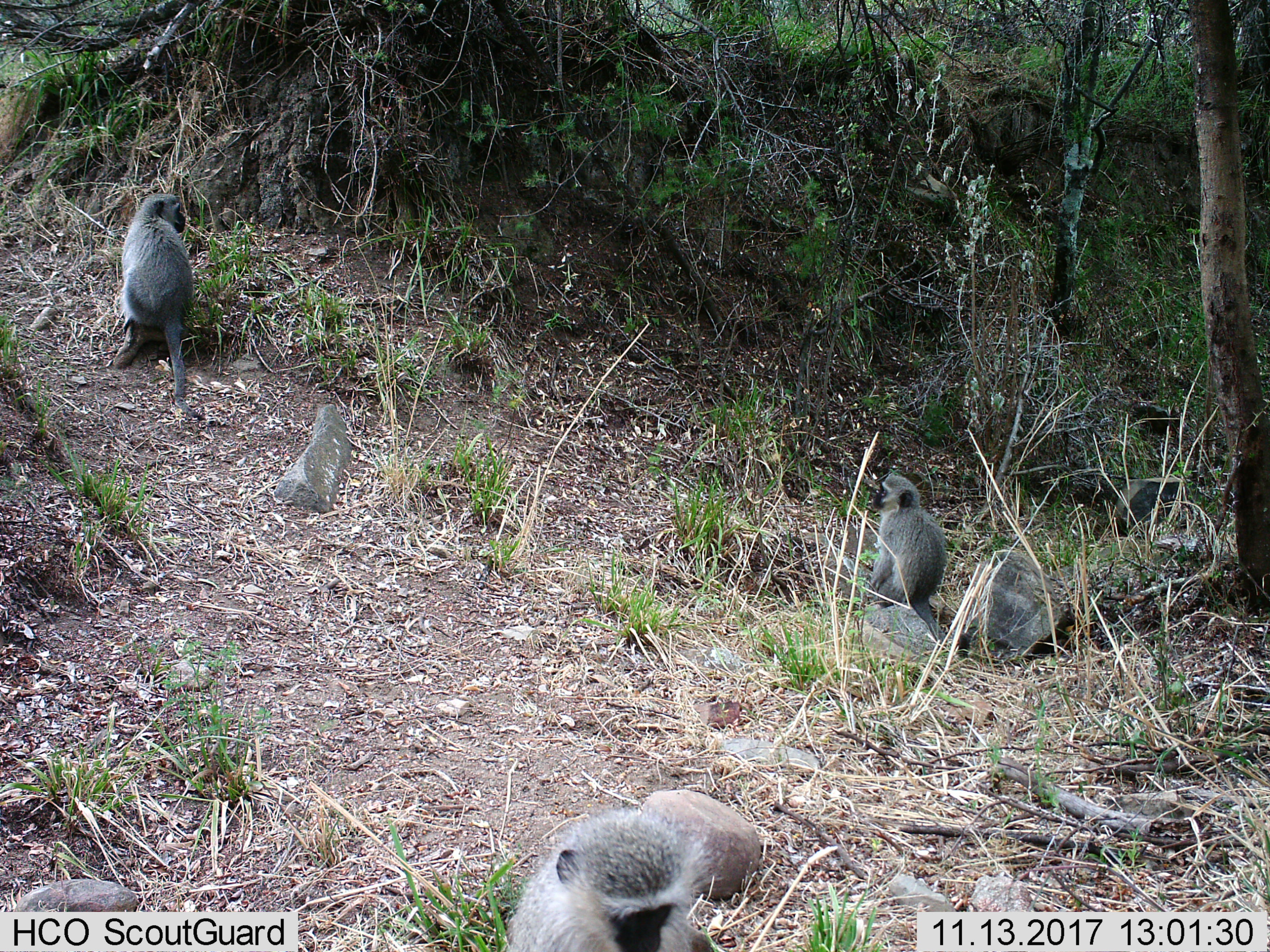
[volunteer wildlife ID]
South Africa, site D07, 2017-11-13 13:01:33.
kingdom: Animalia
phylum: Chordata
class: Mammalia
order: Primates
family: Cercopithecidae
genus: Chlorocebus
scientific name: Chlorocebus pygerythrus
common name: vervet monkey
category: monkeyvervet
Monkeyvervet (vervet monkey) (Chlorocebus pygerythrus), count 3. Behavior (volunteer vote fractions): standing 50%, resting 50%, moving 0%, interacting 20%. Young present (vote fraction): 40%. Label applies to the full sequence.